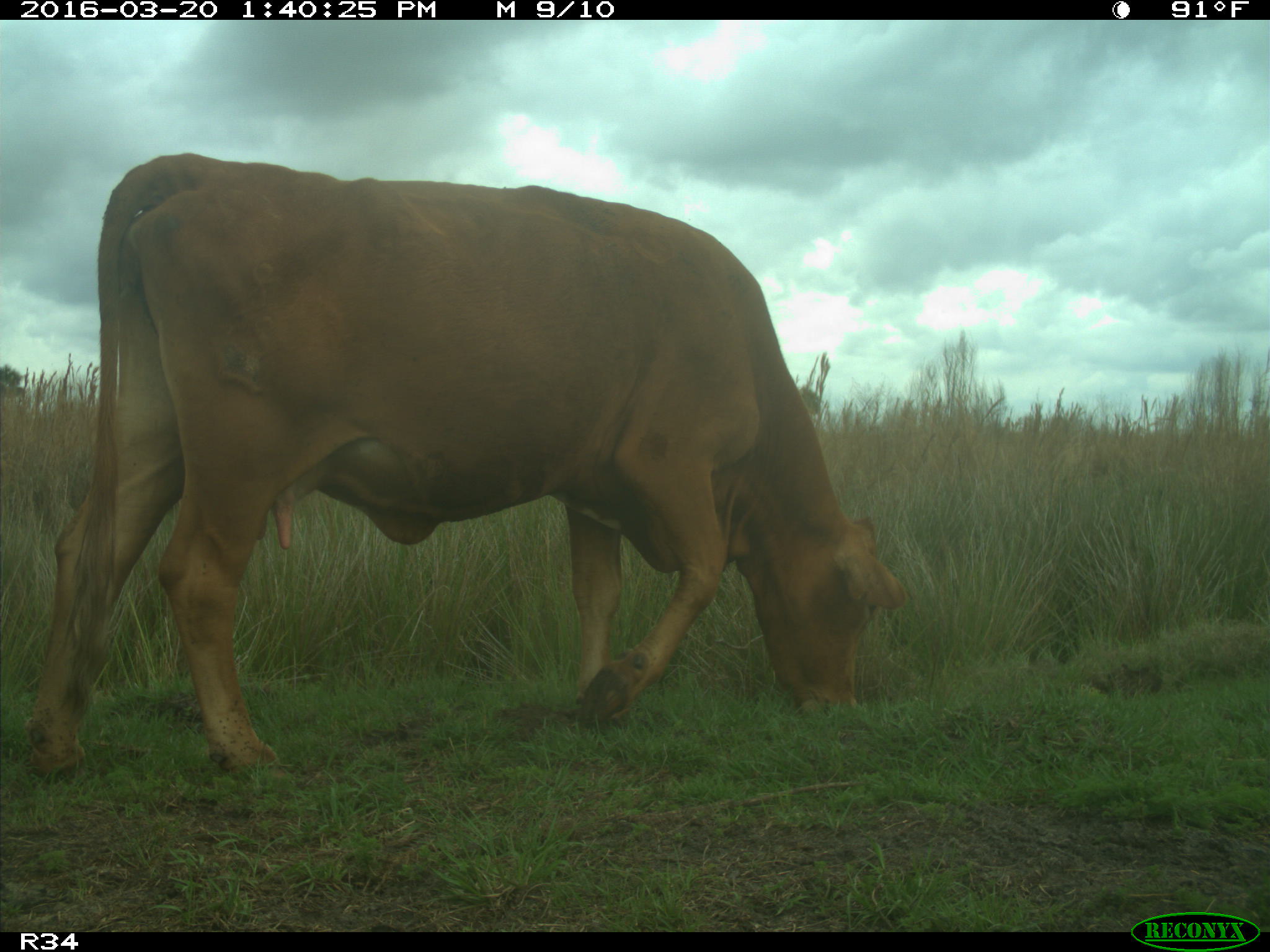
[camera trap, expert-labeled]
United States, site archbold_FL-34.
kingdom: Animalia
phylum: Chordata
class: Mammalia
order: Artiodactyla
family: Bovidae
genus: Bos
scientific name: Bos taurus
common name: domestic cow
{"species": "Bos taurus (domestic cow)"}